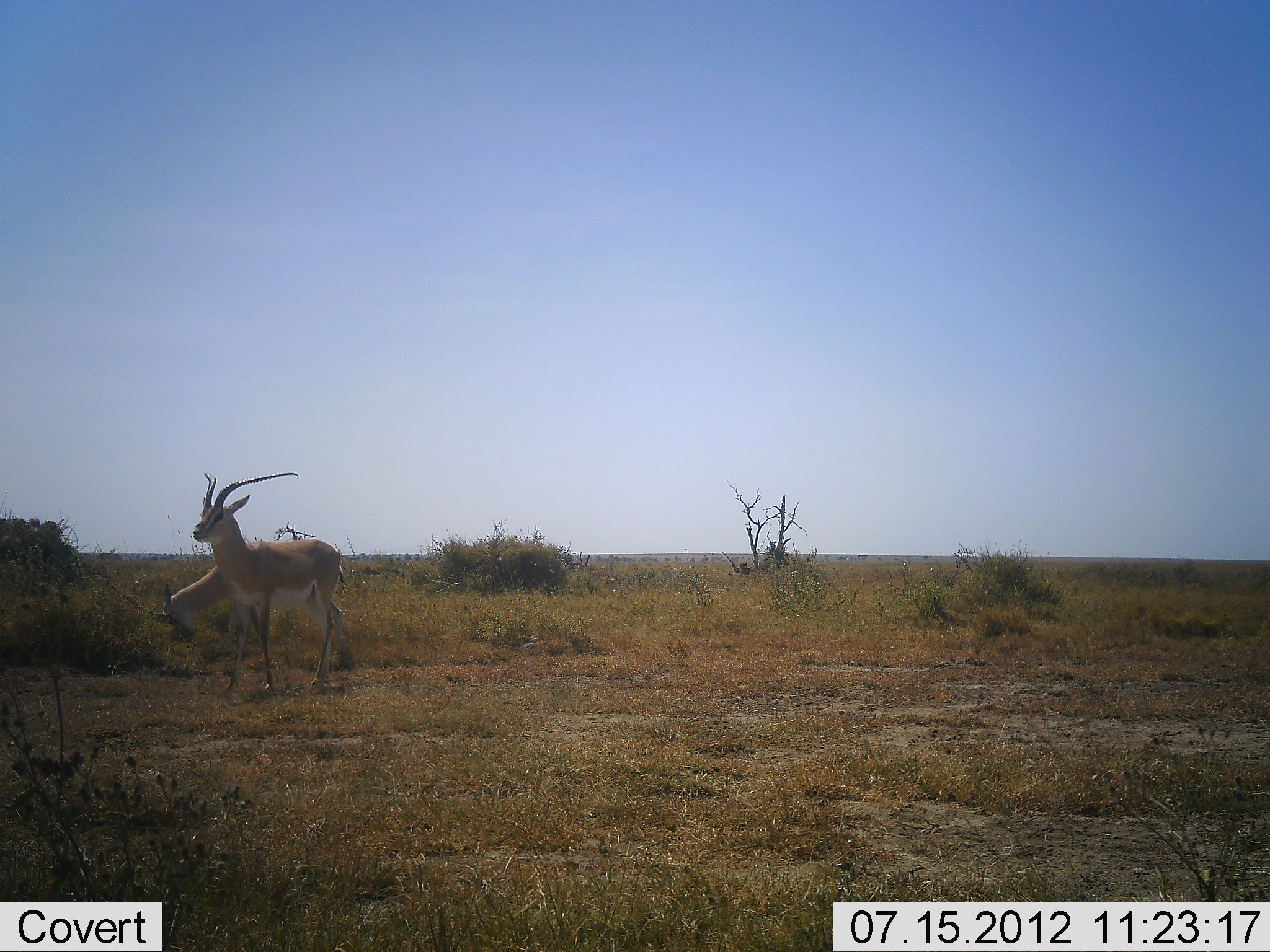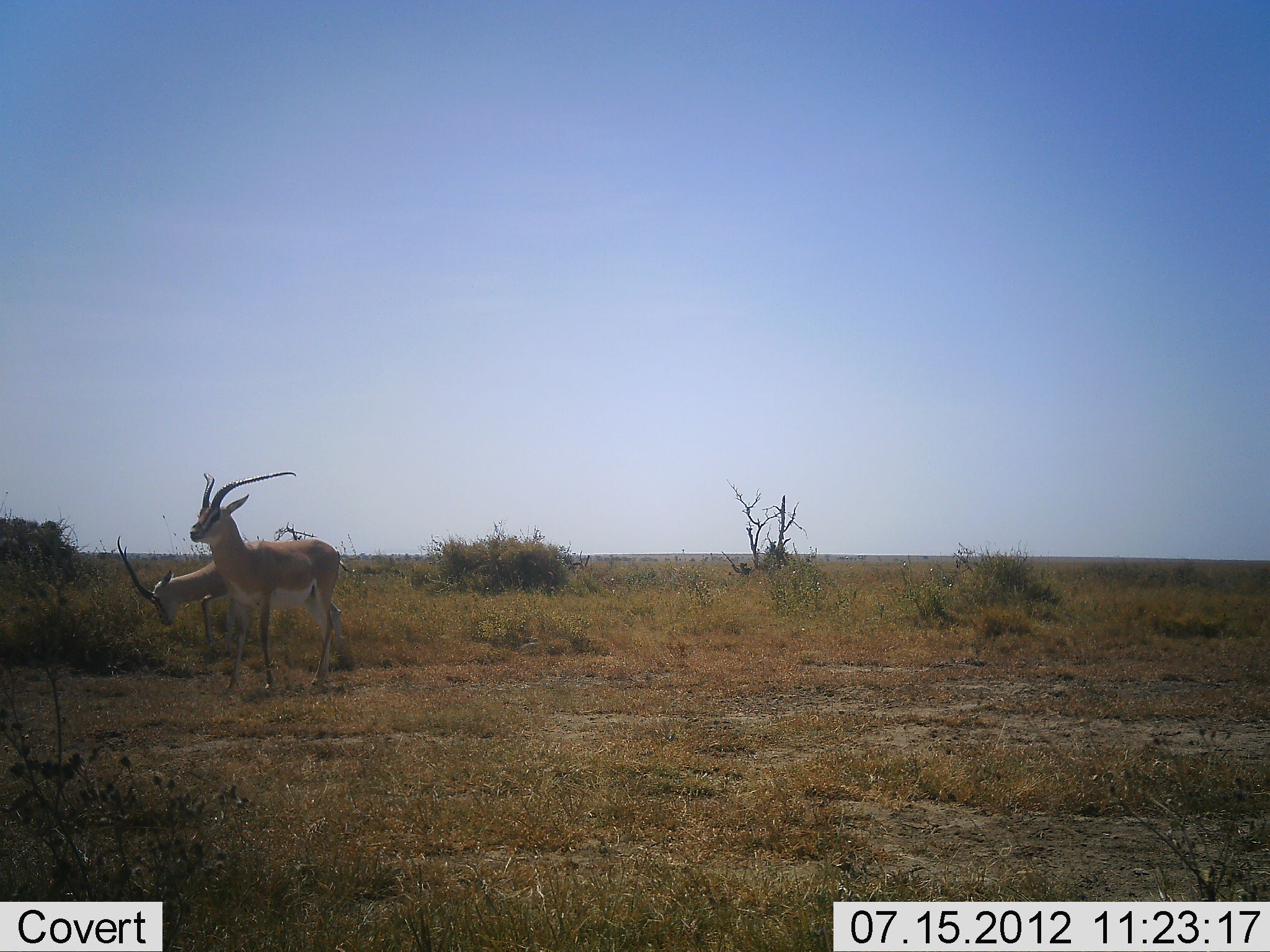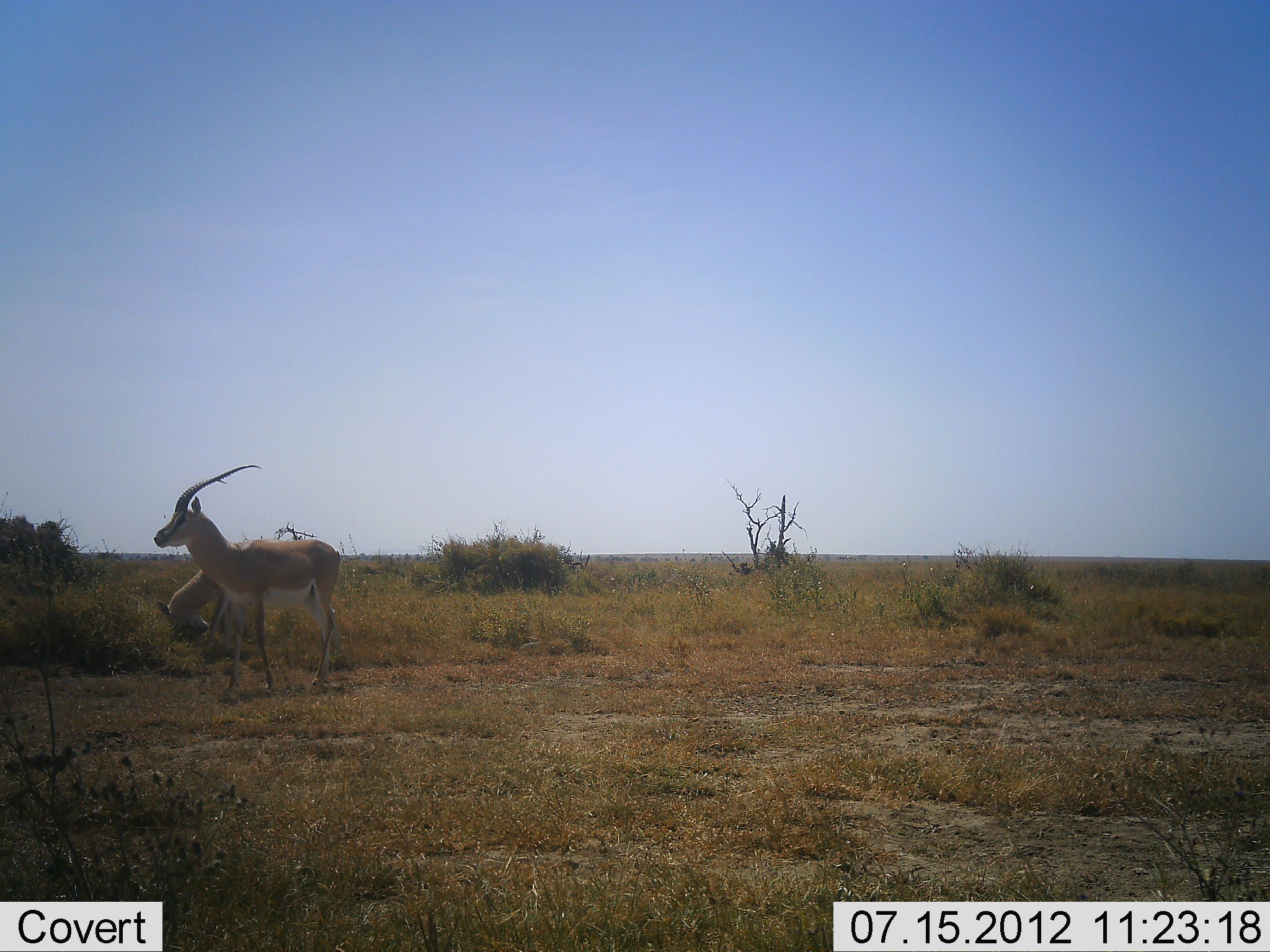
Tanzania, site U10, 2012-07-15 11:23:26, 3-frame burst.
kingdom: Animalia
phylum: Chordata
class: Mammalia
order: Artiodactyla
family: Bovidae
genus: Nanger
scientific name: Nanger granti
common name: grant's gazelle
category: gazellegrants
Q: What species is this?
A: Gazellegrants (grant's gazelle) (Nanger granti).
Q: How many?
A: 2.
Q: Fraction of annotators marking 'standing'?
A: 100%.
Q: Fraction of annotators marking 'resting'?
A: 0%.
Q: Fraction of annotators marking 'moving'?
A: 0%.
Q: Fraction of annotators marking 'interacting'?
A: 0%.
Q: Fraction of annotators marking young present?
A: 0%.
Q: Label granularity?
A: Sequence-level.